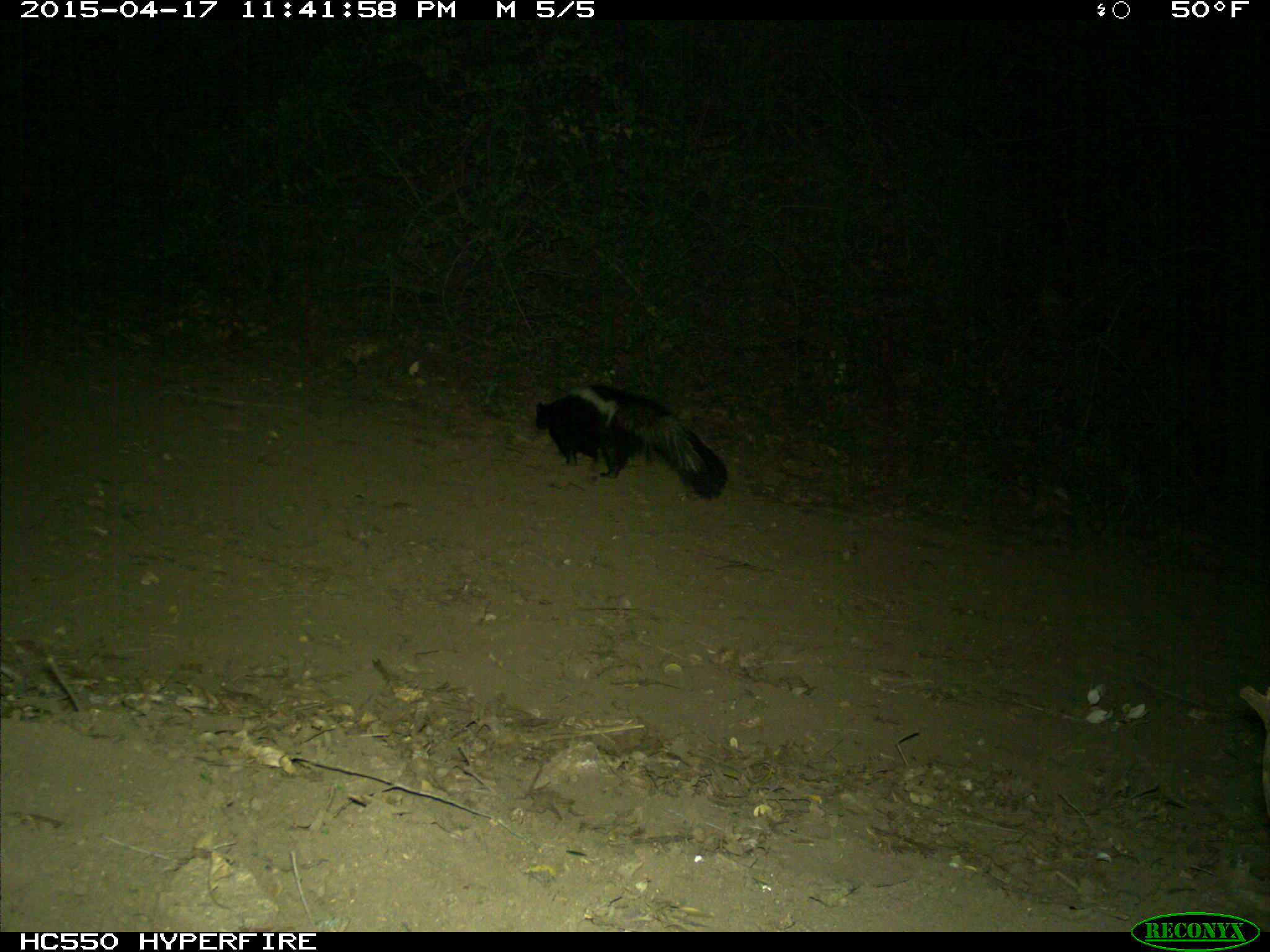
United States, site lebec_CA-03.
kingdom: Animalia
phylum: Chordata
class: Mammalia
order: Carnivora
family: Mephitidae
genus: Mephitis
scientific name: Mephitis mephitis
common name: striped skunk